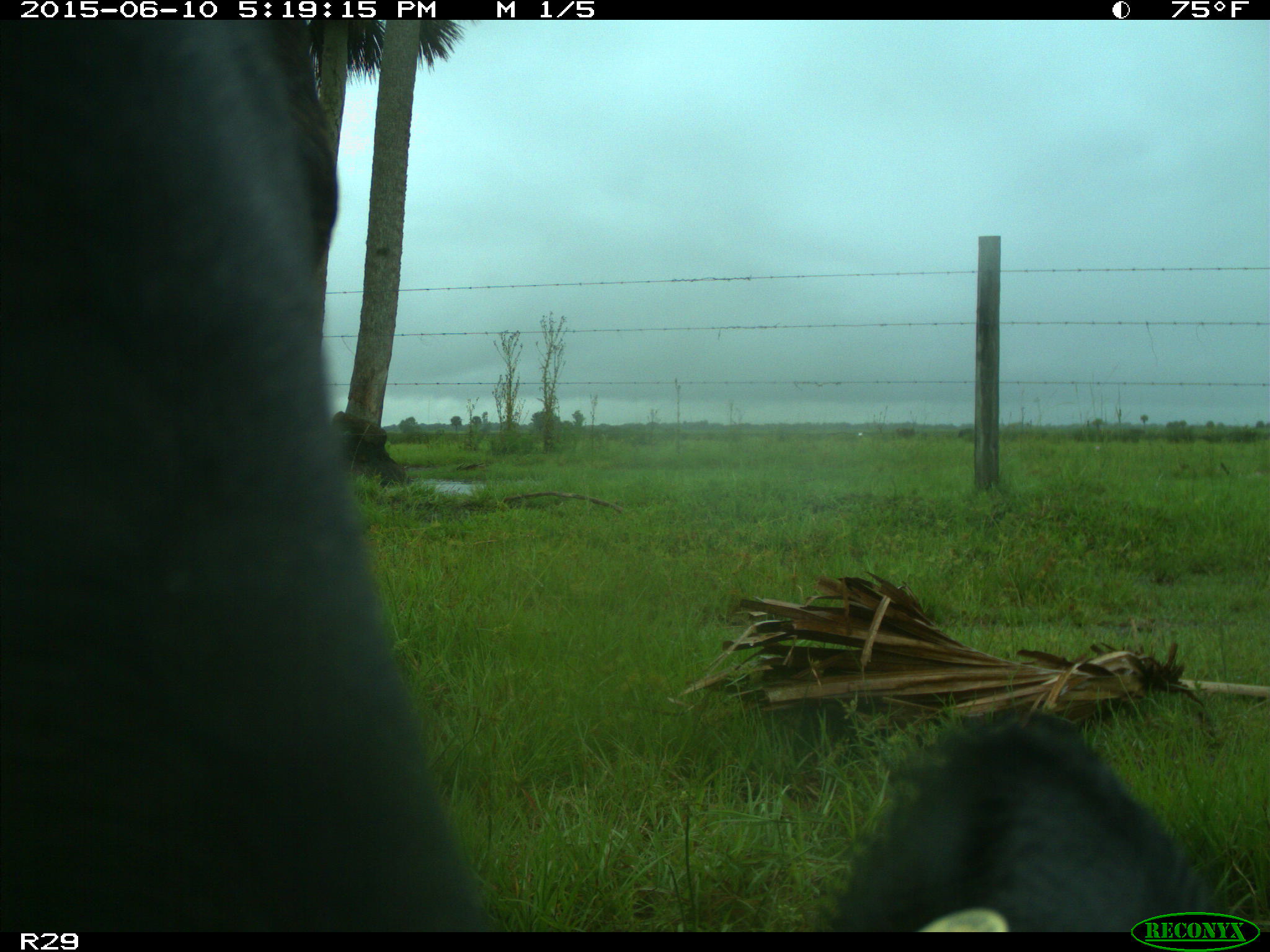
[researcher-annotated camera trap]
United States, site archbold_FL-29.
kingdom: Animalia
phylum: Chordata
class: Mammalia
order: Artiodactyla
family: Bovidae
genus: Bos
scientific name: Bos taurus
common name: domestic cow